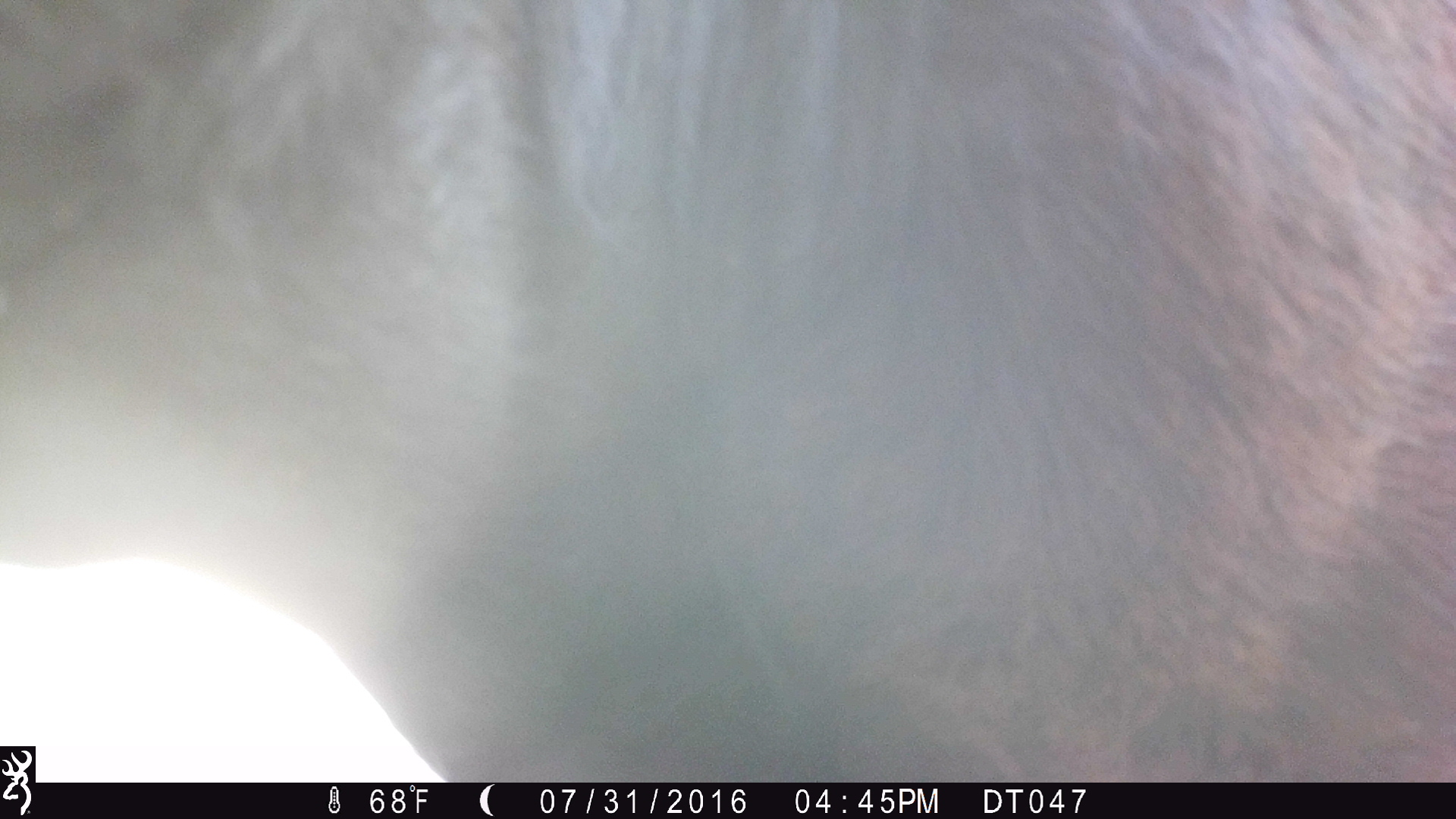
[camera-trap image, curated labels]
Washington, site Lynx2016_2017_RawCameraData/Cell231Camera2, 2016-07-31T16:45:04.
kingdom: Animalia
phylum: Chordata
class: Mammalia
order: Artiodactyla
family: Bovidae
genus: Bos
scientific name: Bos taurus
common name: domestic cattle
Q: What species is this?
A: Domestic cattle (Bos taurus).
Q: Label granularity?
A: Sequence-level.